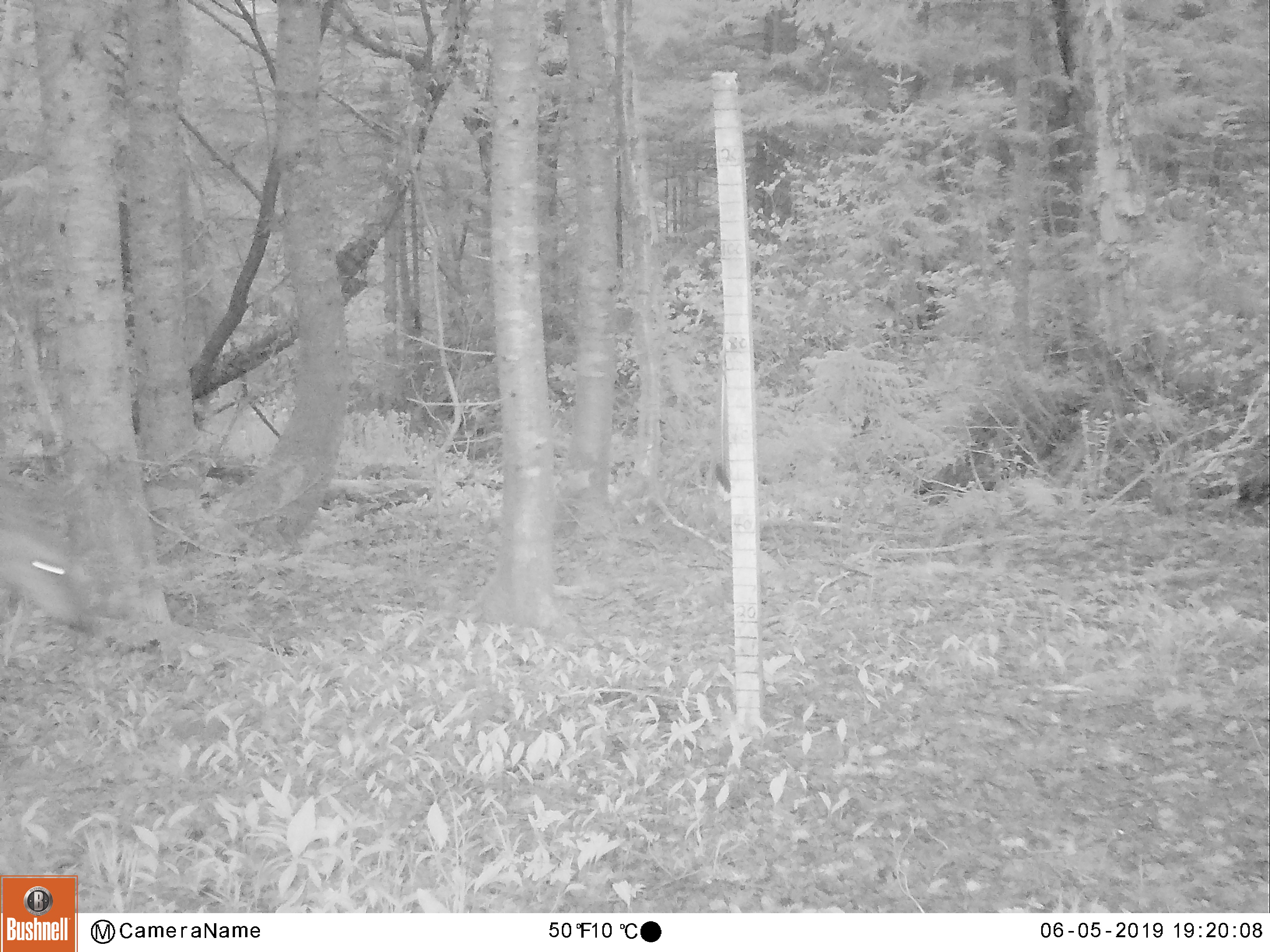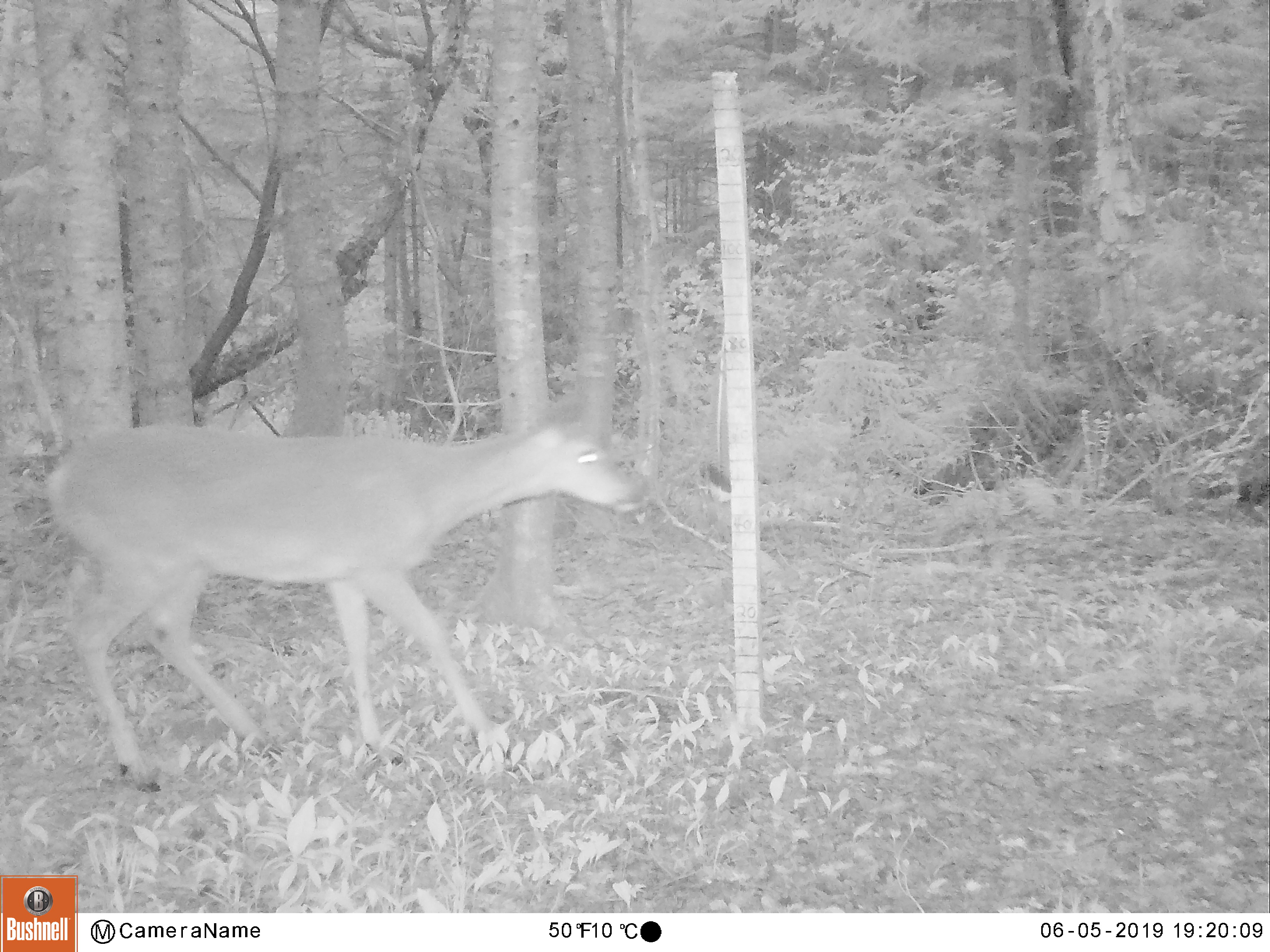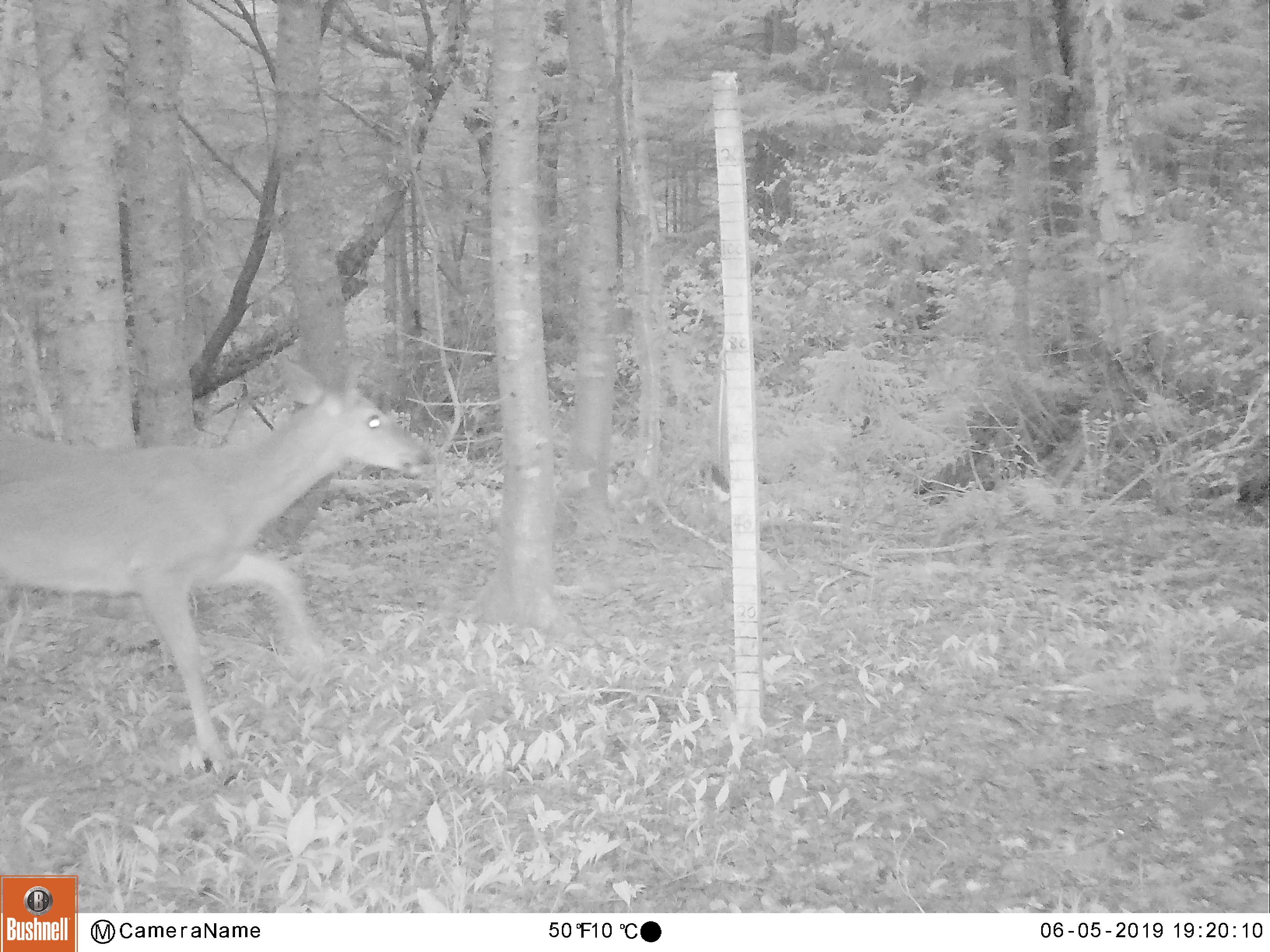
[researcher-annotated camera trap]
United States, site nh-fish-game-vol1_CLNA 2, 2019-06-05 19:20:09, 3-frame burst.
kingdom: Animalia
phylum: Chordata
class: Mammalia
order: Artiodactyla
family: Cervidae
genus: Odocoileus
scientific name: Odocoileus virginianus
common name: white-tailed deer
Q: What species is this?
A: White-tailed deer (Odocoileus virginianus).